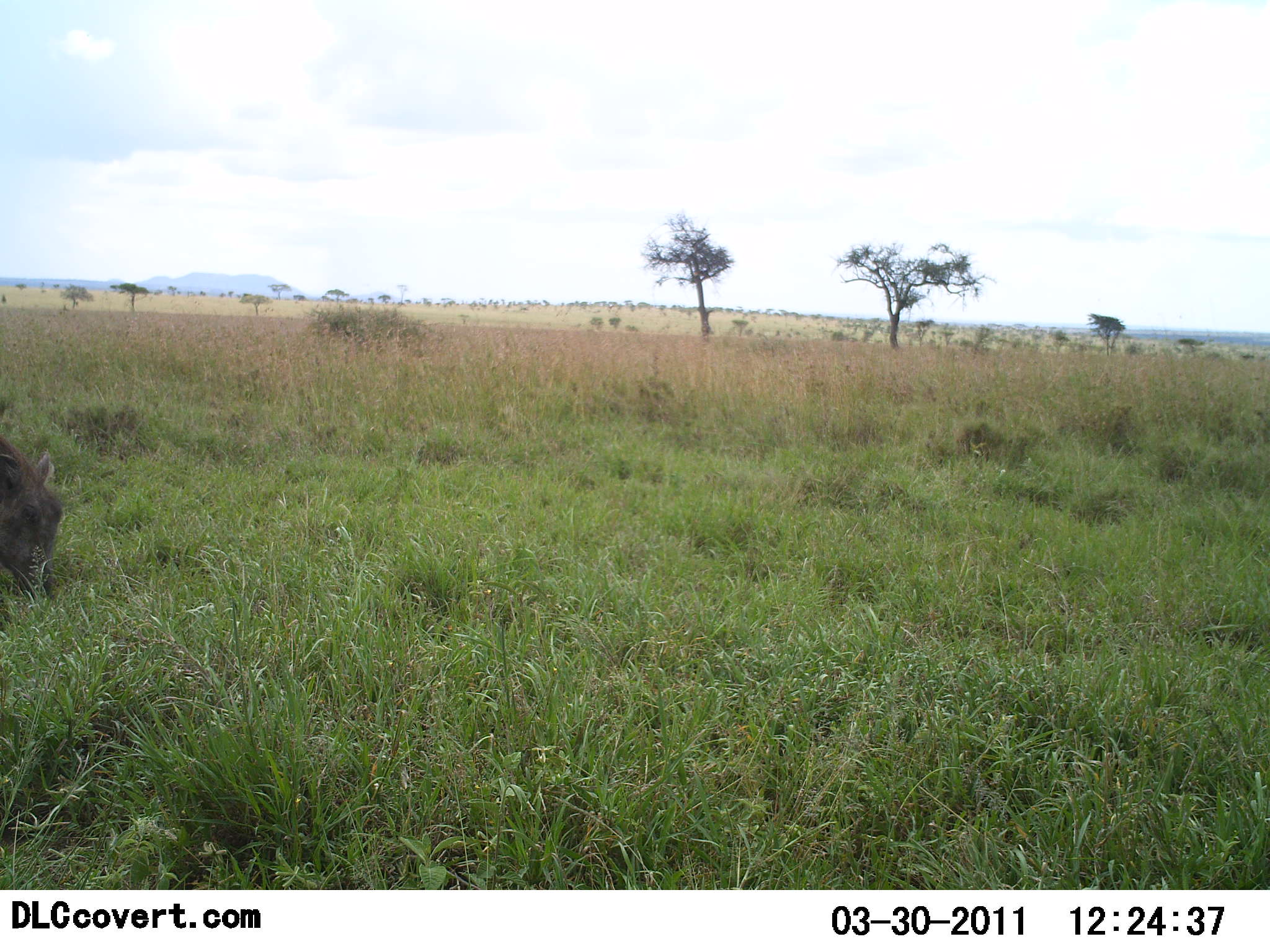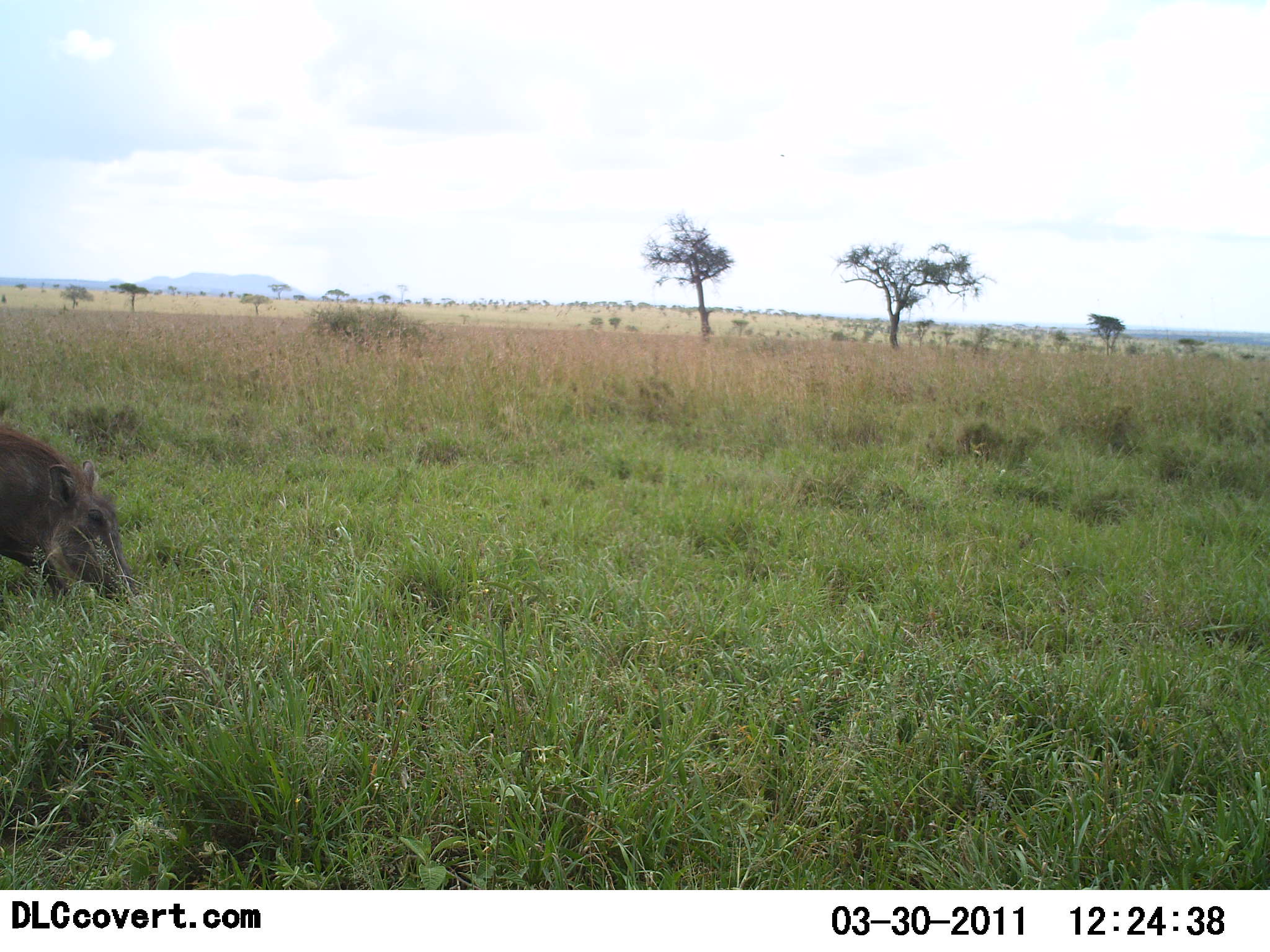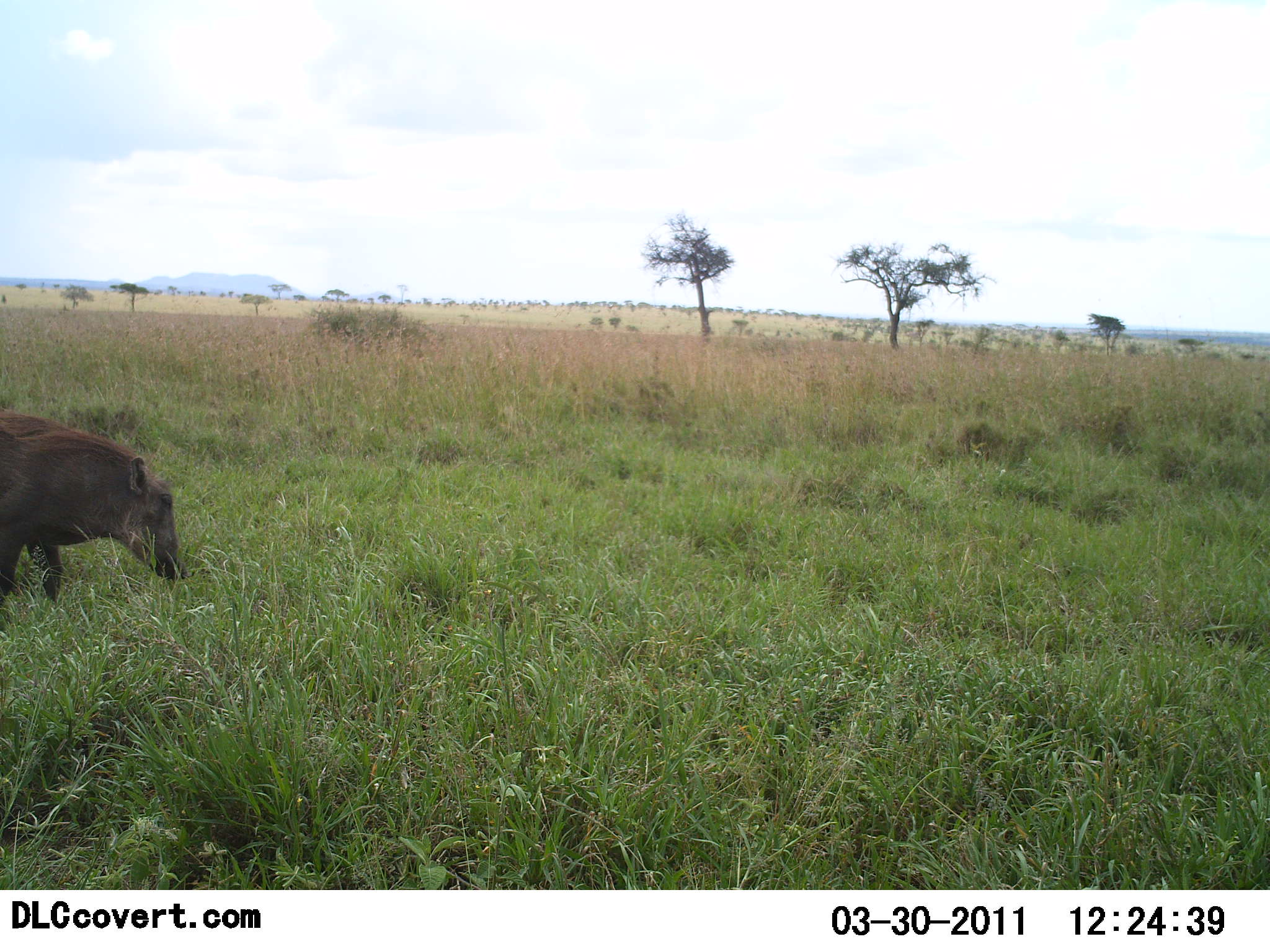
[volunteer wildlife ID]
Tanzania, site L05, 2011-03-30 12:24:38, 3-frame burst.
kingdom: Animalia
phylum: Chordata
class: Mammalia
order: Artiodactyla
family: Suidae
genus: Phacochoerus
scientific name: Phacochoerus africanus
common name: warthog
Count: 1.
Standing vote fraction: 0%.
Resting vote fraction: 0%.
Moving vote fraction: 82%.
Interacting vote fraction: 0%.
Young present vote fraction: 9%.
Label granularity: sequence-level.